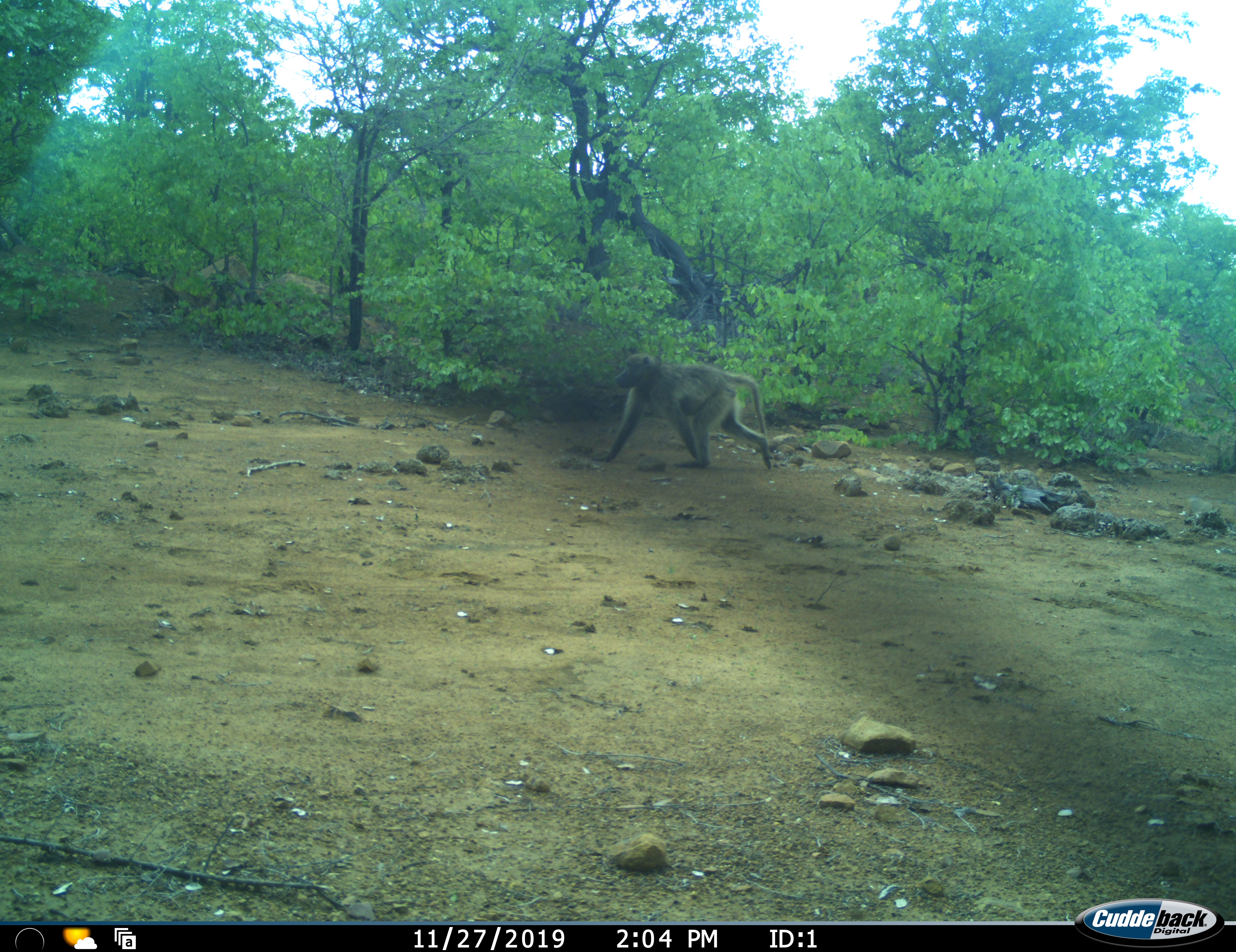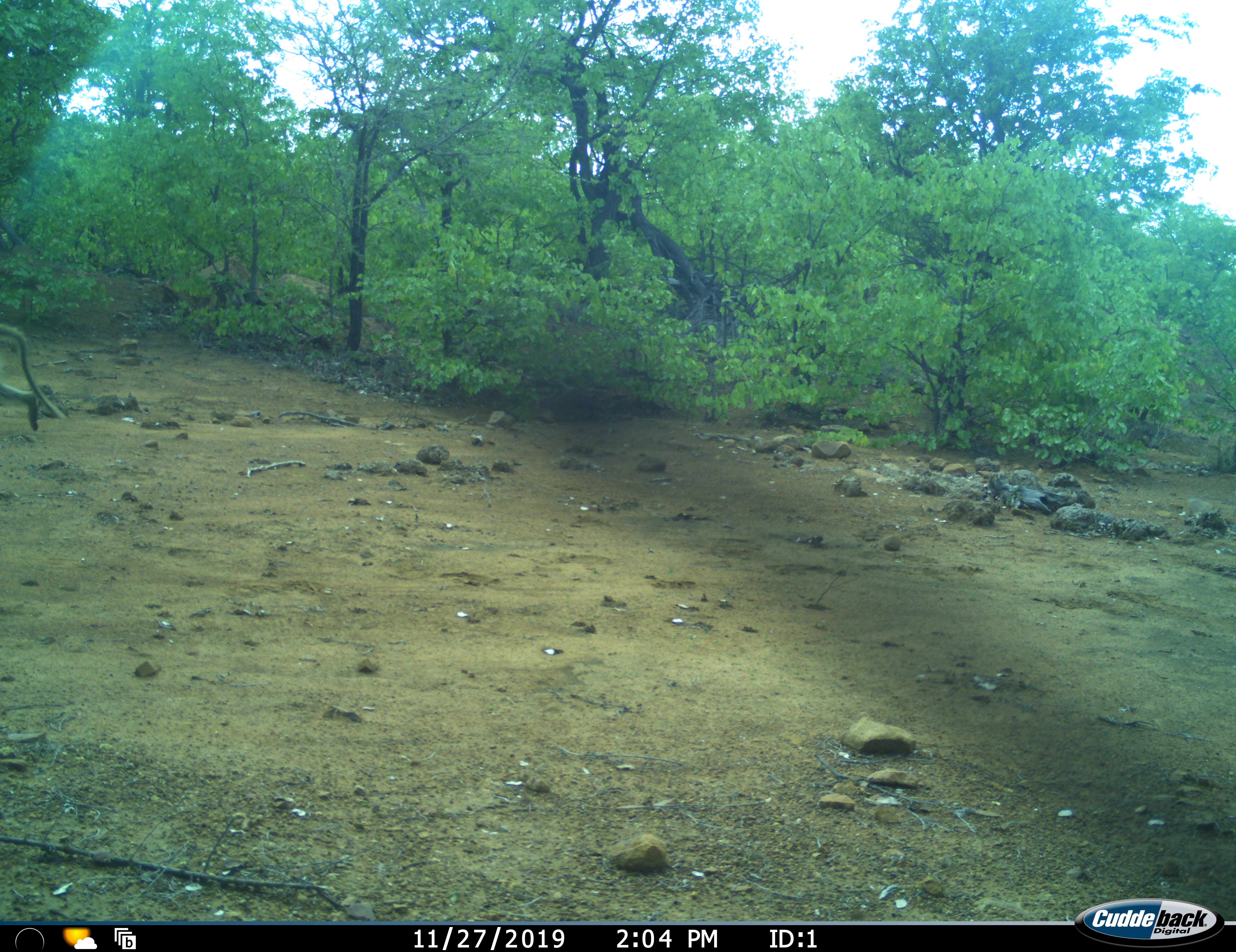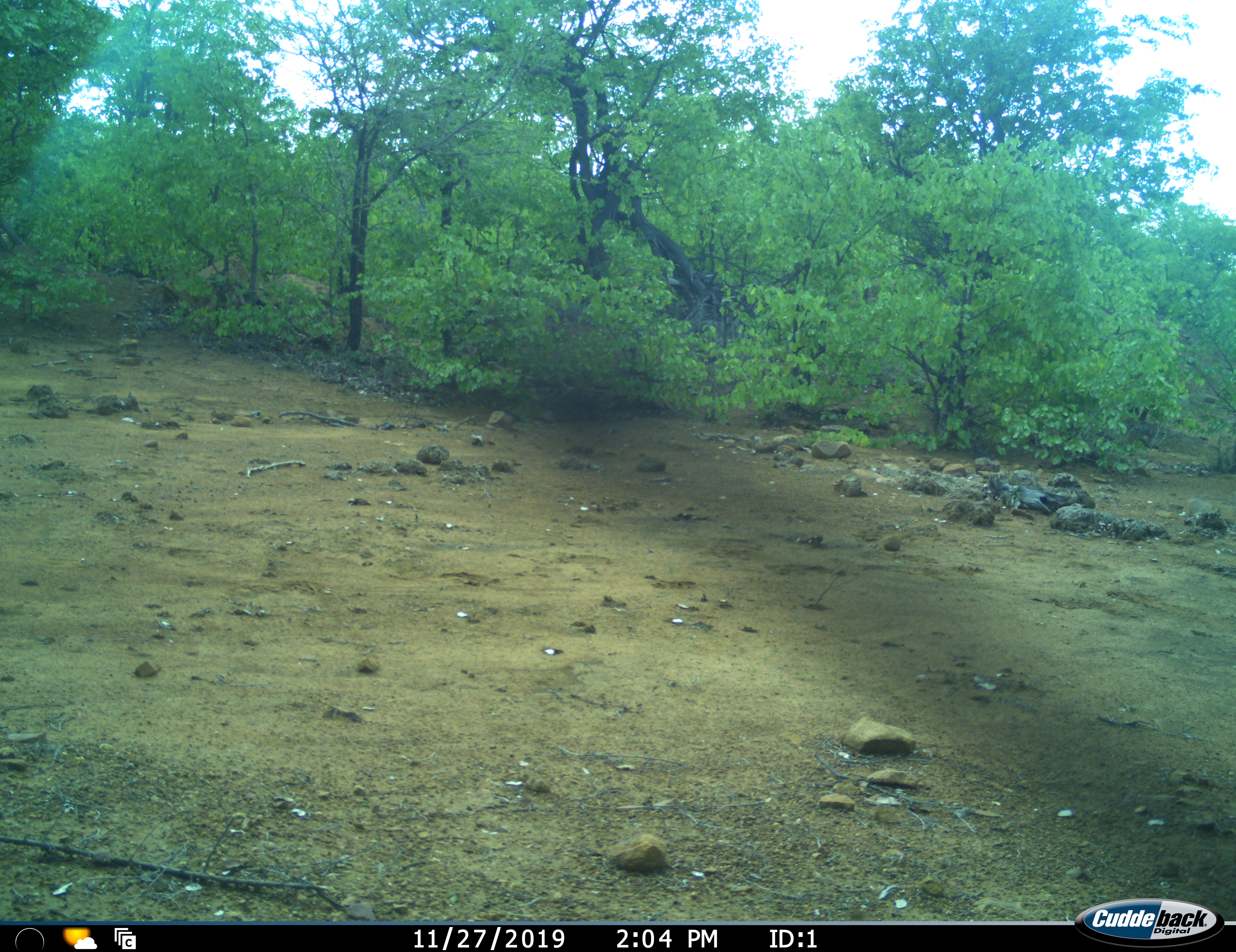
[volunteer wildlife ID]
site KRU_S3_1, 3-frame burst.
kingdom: Animalia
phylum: Chordata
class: Mammalia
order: Primates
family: Cercopithecidae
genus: Papio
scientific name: Papio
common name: baboon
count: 1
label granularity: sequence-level